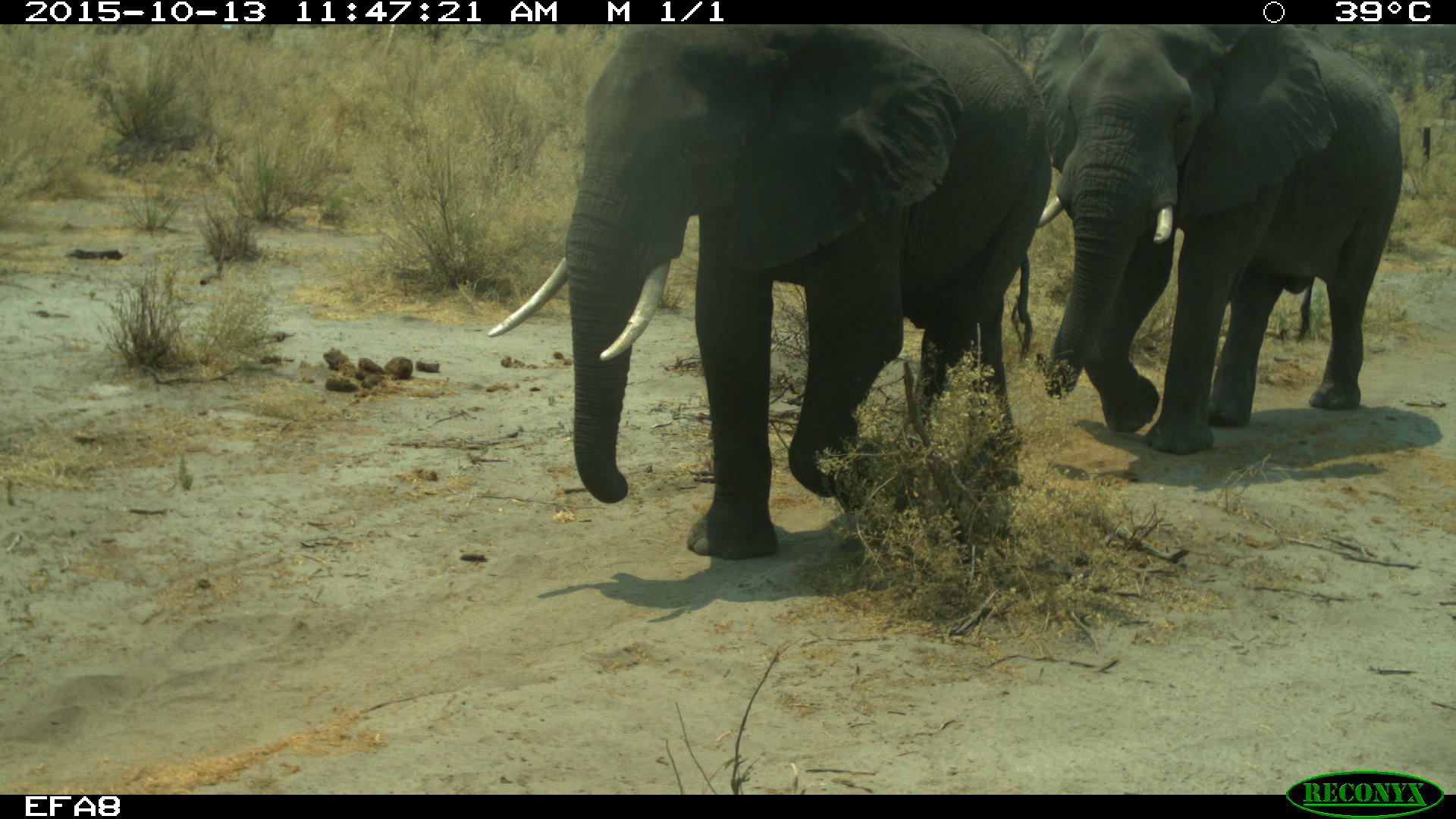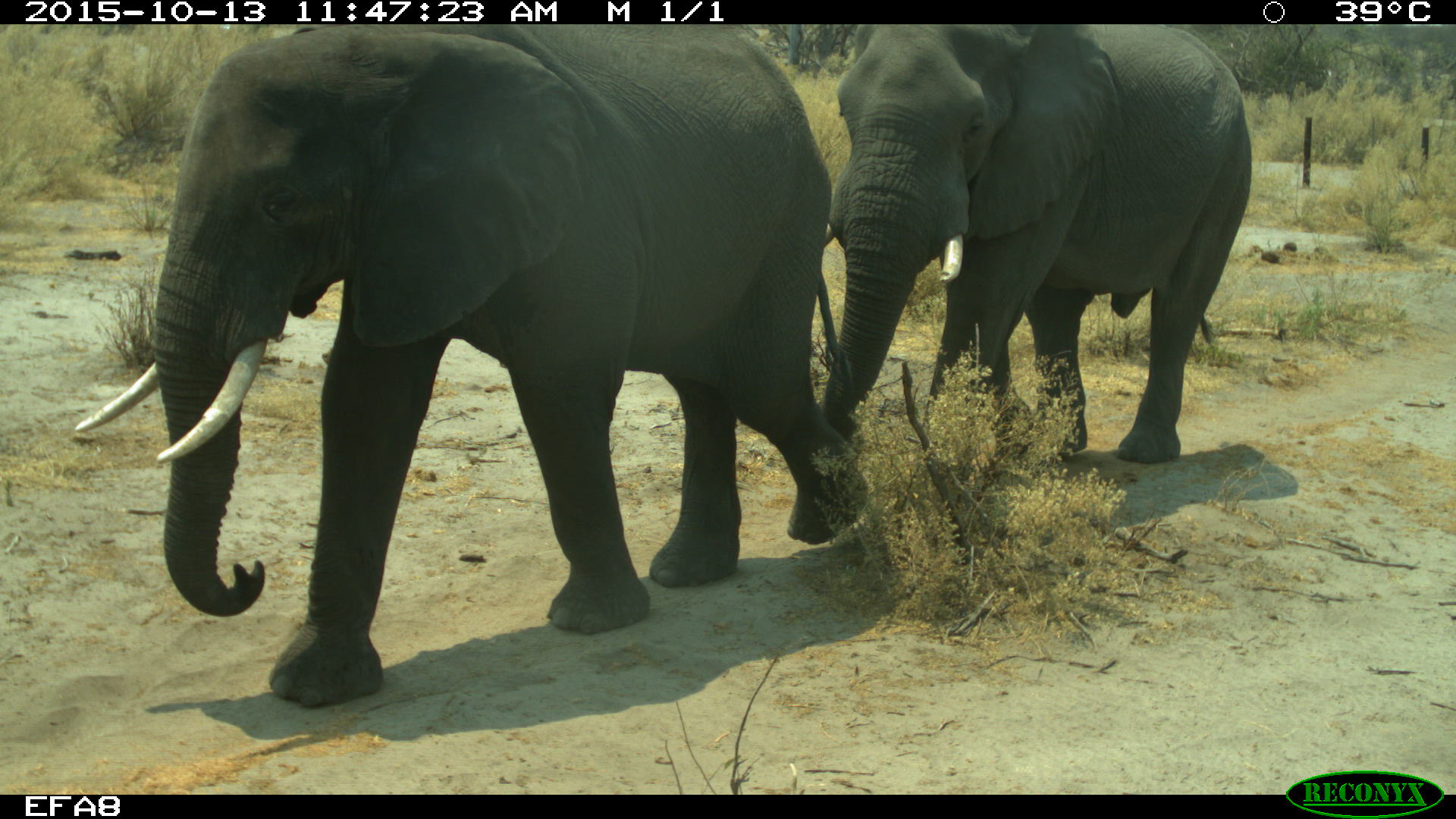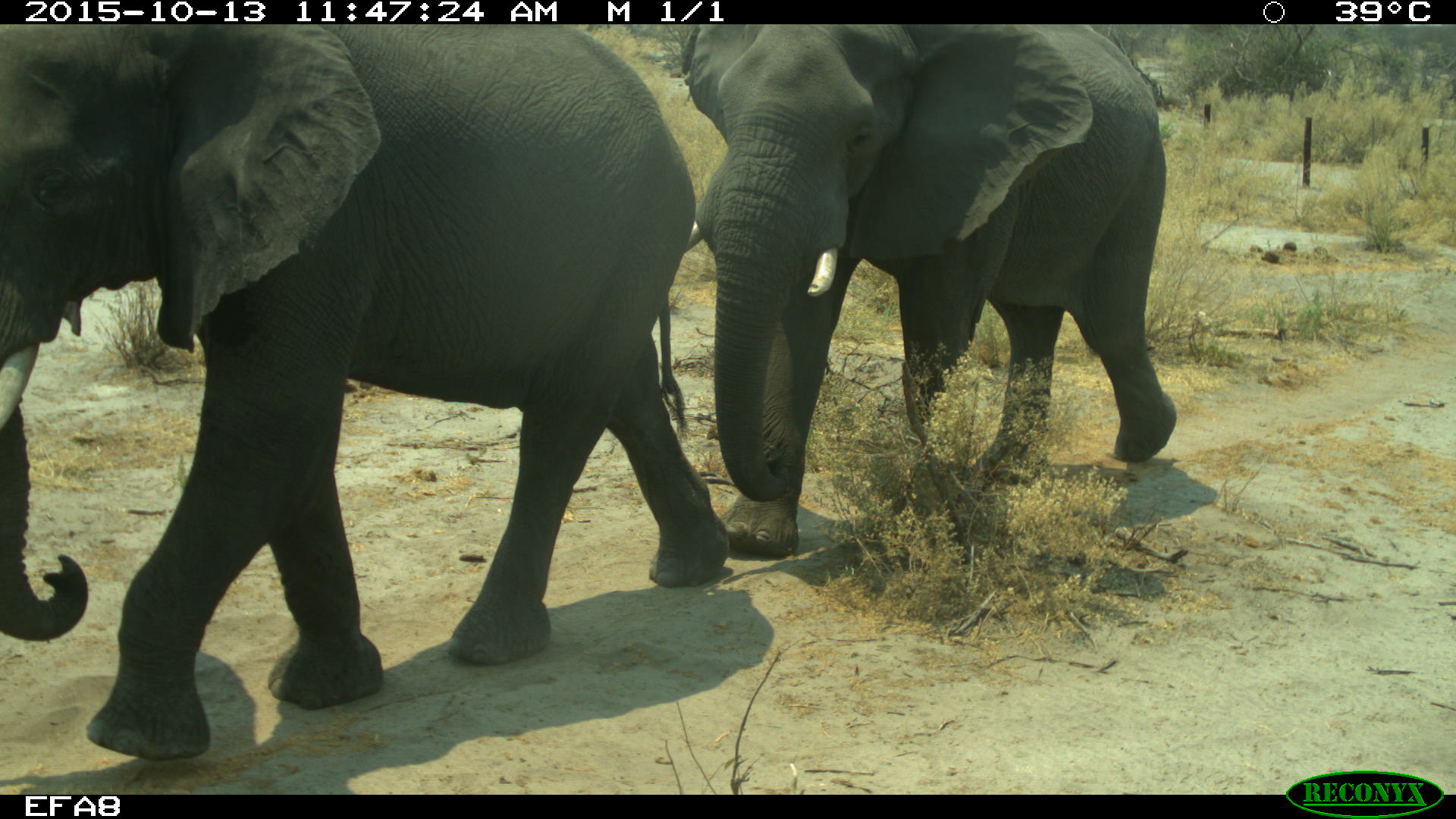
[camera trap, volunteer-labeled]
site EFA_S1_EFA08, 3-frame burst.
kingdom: Animalia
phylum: Chordata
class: Mammalia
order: Proboscidea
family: Elephantidae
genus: Loxodonta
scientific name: Loxodonta africana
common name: african bush elephant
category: elephant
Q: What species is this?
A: Elephant (african bush elephant) (Loxodonta africana).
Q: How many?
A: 2.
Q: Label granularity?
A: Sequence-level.